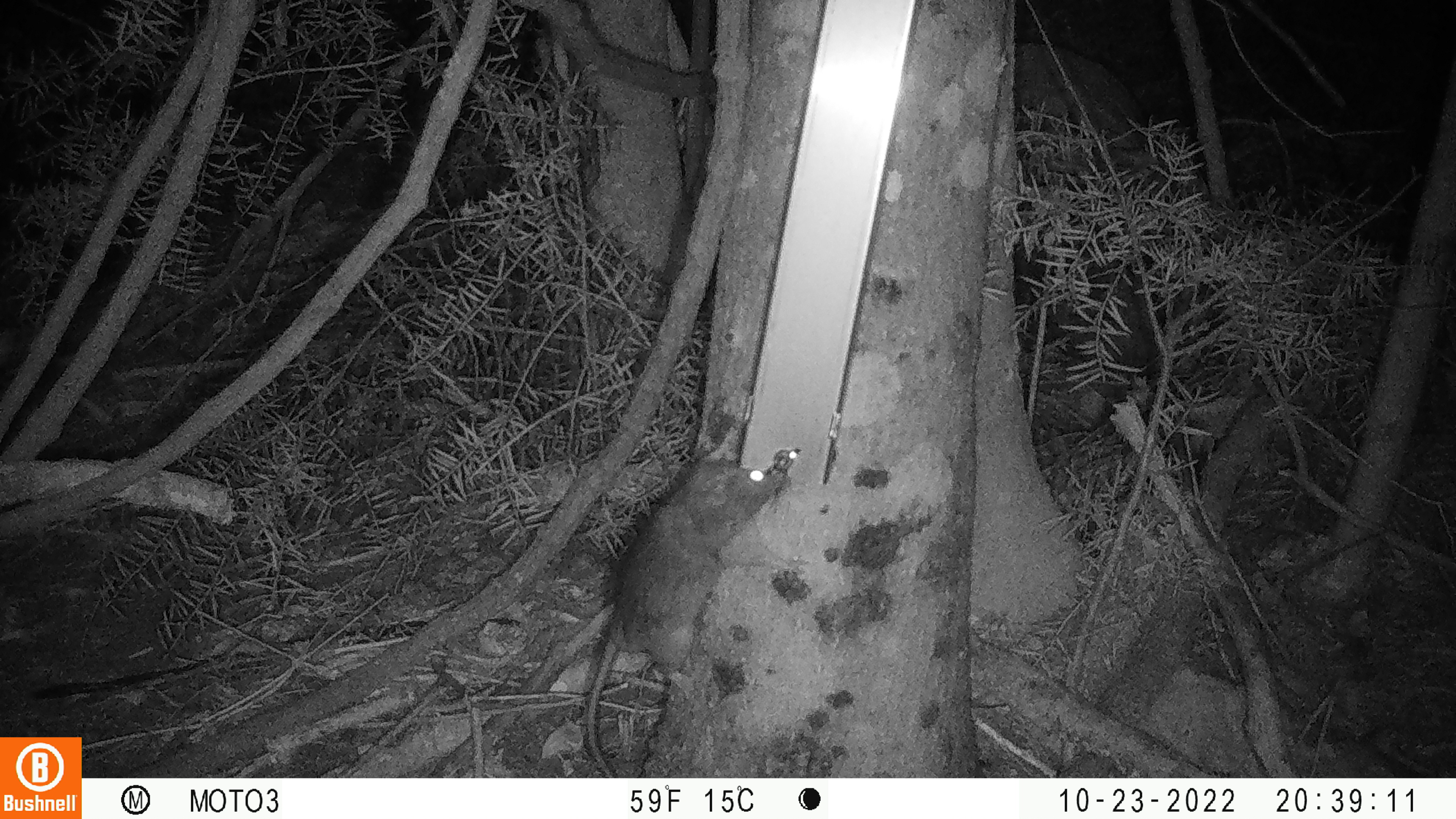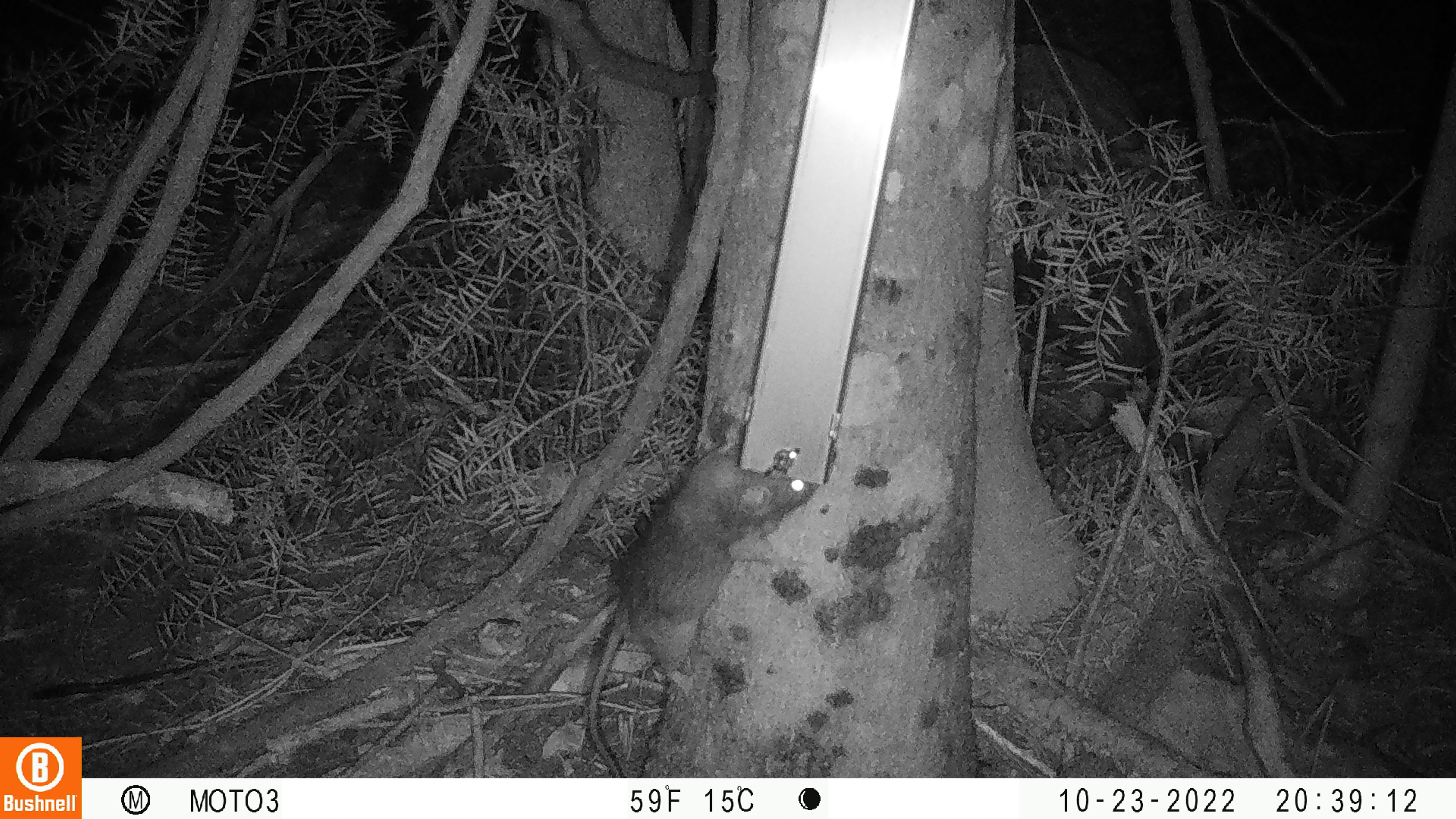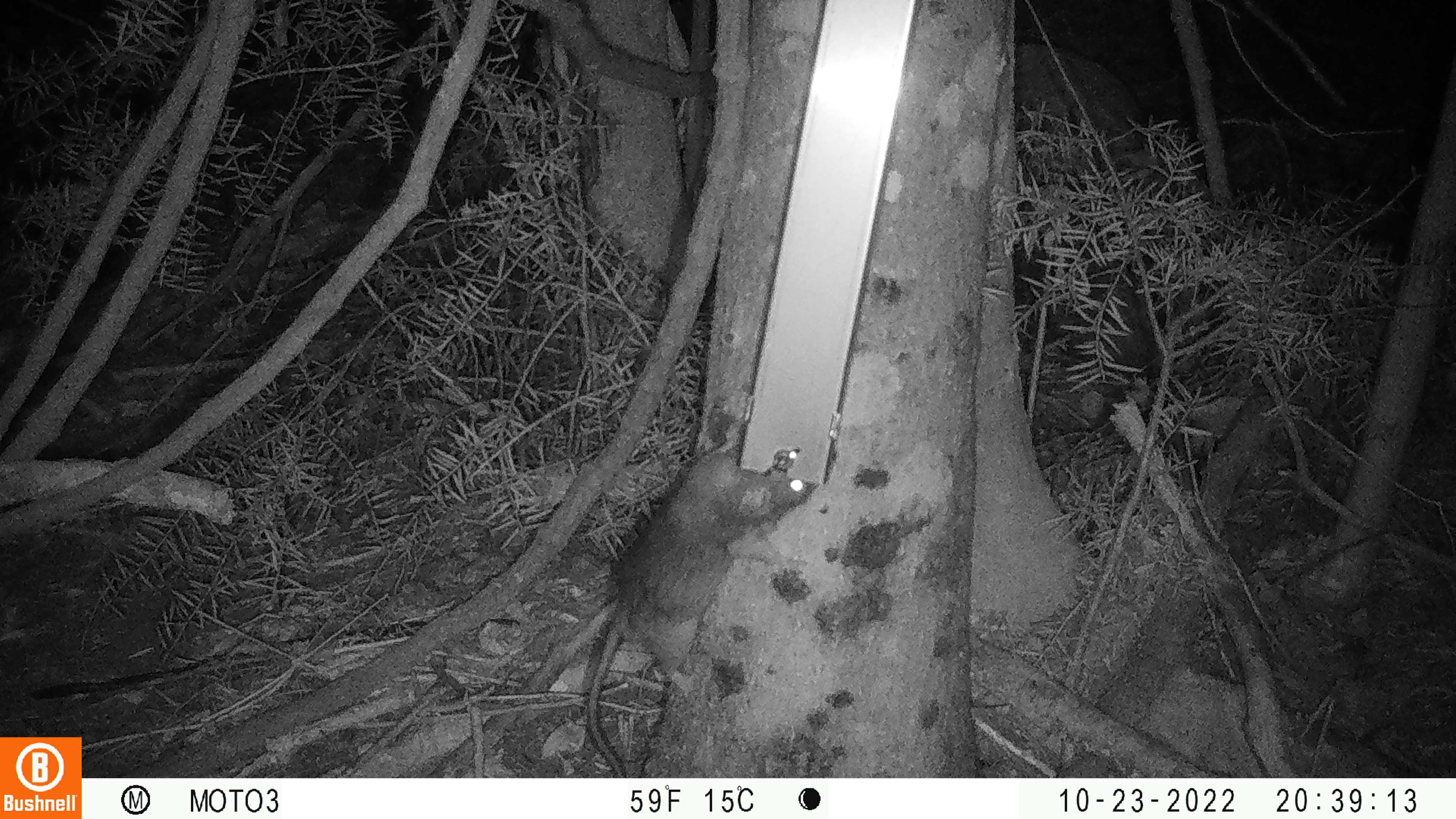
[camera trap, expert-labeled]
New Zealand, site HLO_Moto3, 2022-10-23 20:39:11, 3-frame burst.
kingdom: Animalia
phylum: Chordata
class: Mammalia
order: Rodentia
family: Muridae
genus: Rattus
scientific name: Rattus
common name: rat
Rat (Rattus).